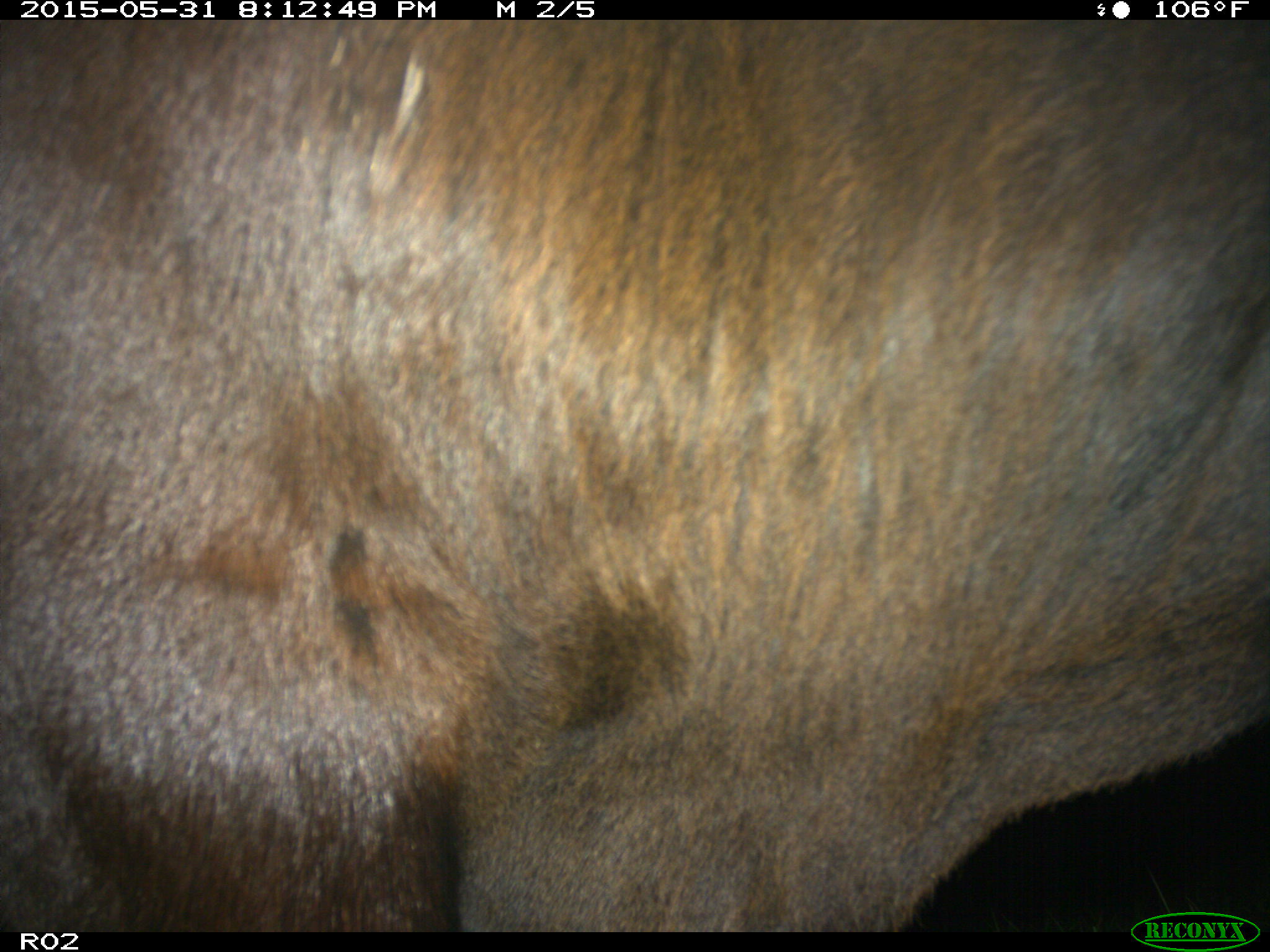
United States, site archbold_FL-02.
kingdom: Animalia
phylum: Chordata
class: Mammalia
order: Artiodactyla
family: Bovidae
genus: Bos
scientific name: Bos taurus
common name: domestic cow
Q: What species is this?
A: Bos taurus (domestic cow).